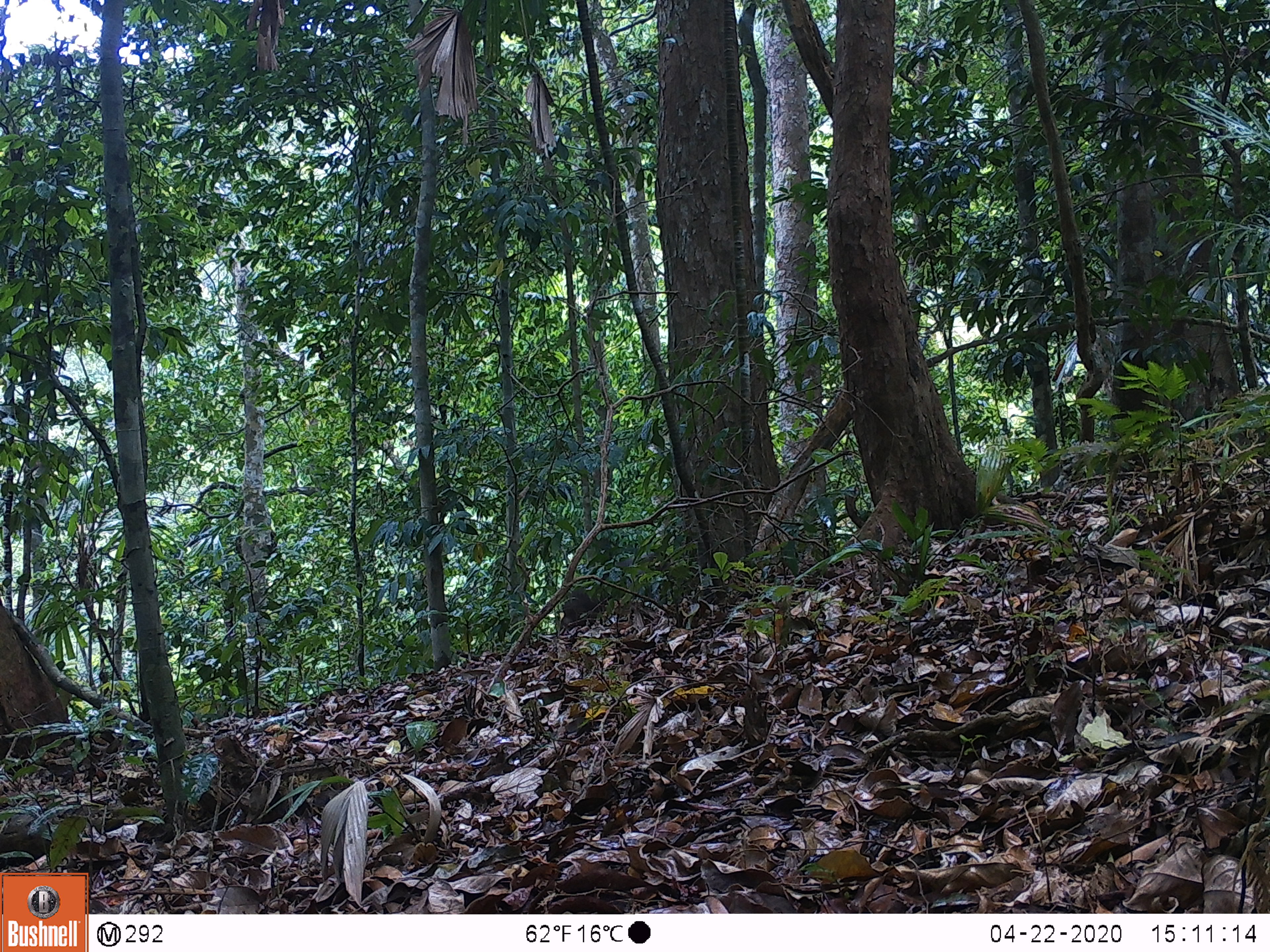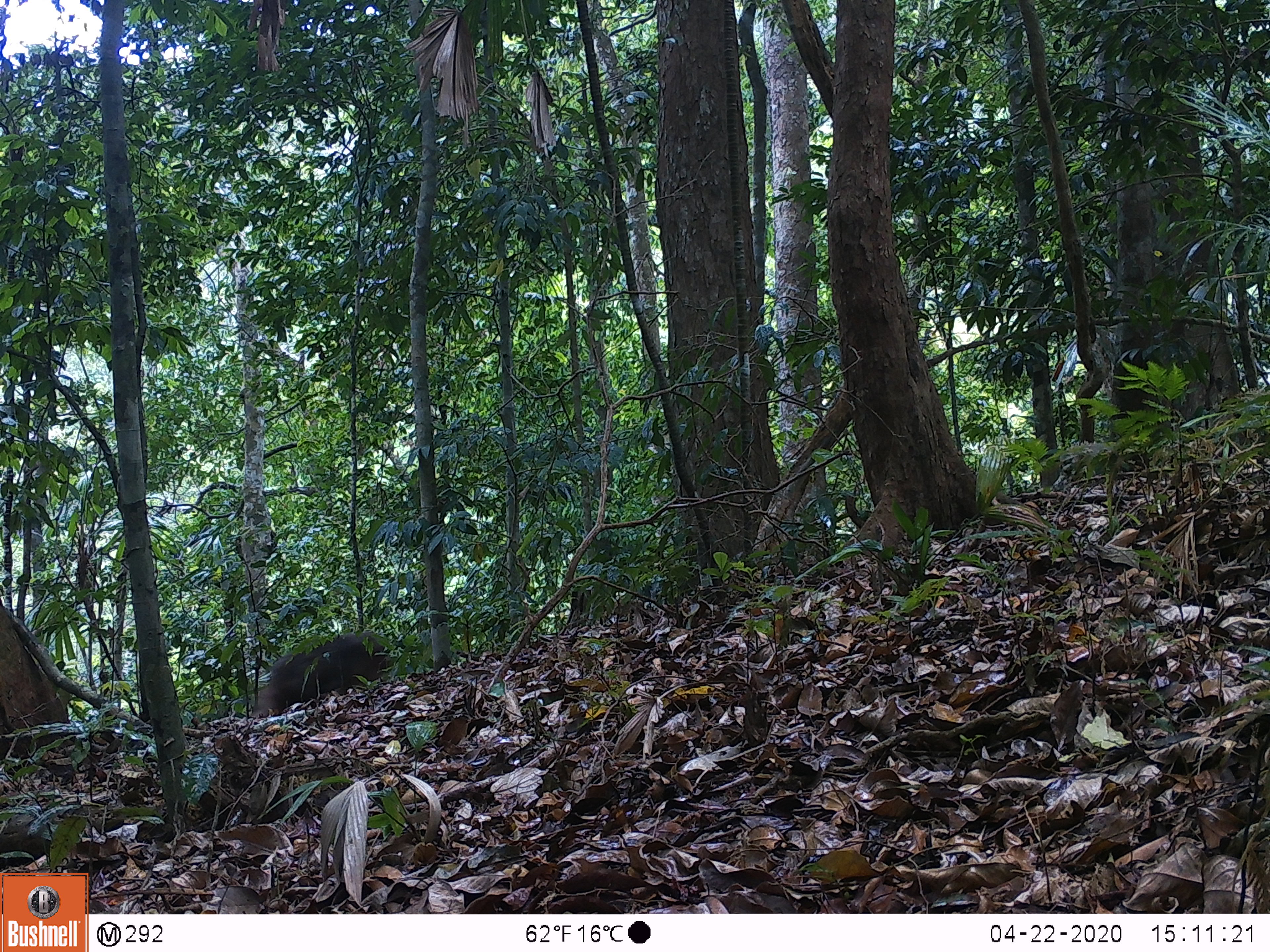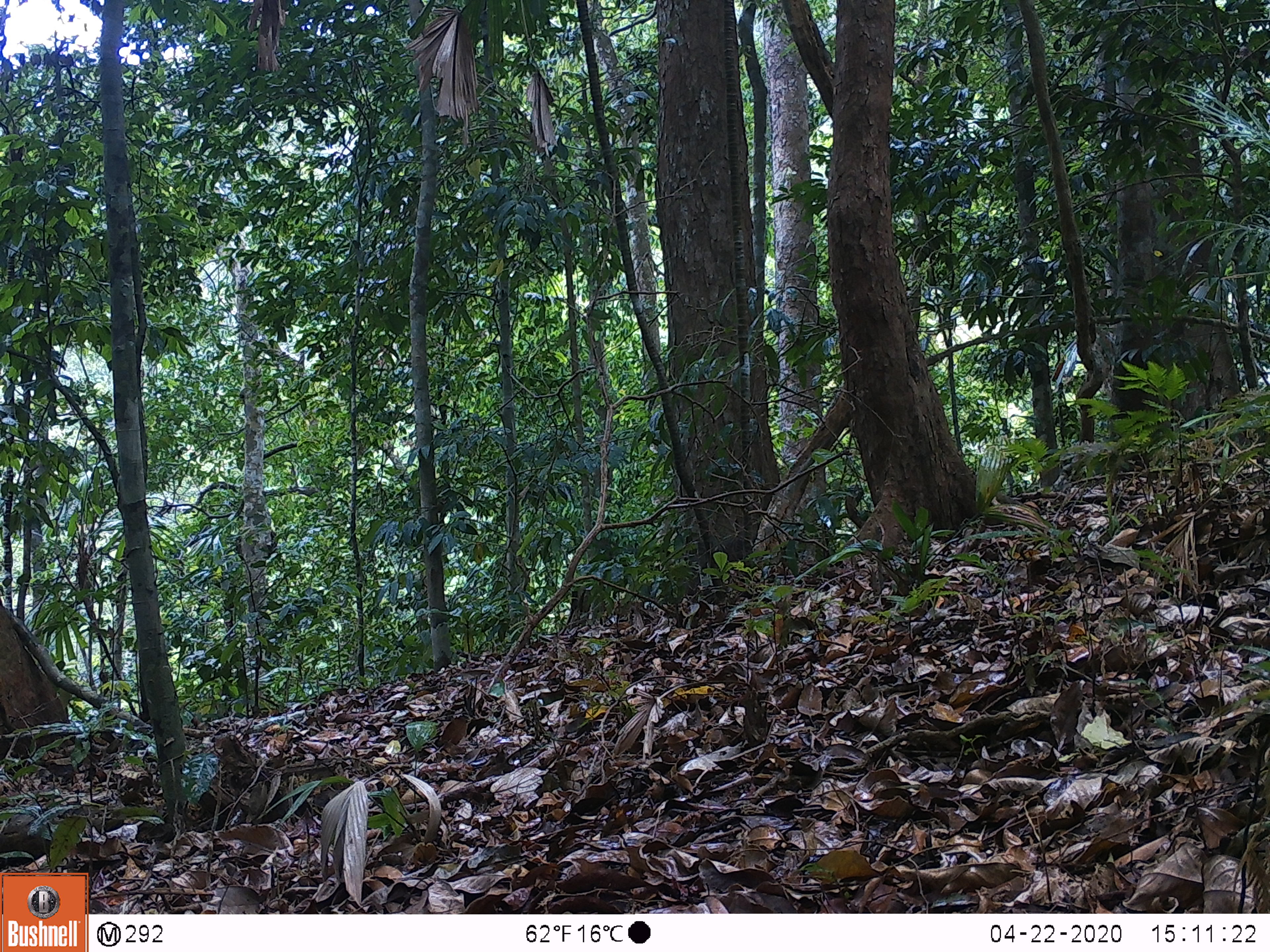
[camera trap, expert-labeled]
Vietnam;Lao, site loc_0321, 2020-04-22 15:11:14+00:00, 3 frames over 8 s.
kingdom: Animalia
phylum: Chordata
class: Mammalia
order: Primates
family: Cercopithecidae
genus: Macaca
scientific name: Macaca arctoides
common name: stump-tailed macaque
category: stump tailed macaque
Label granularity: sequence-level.